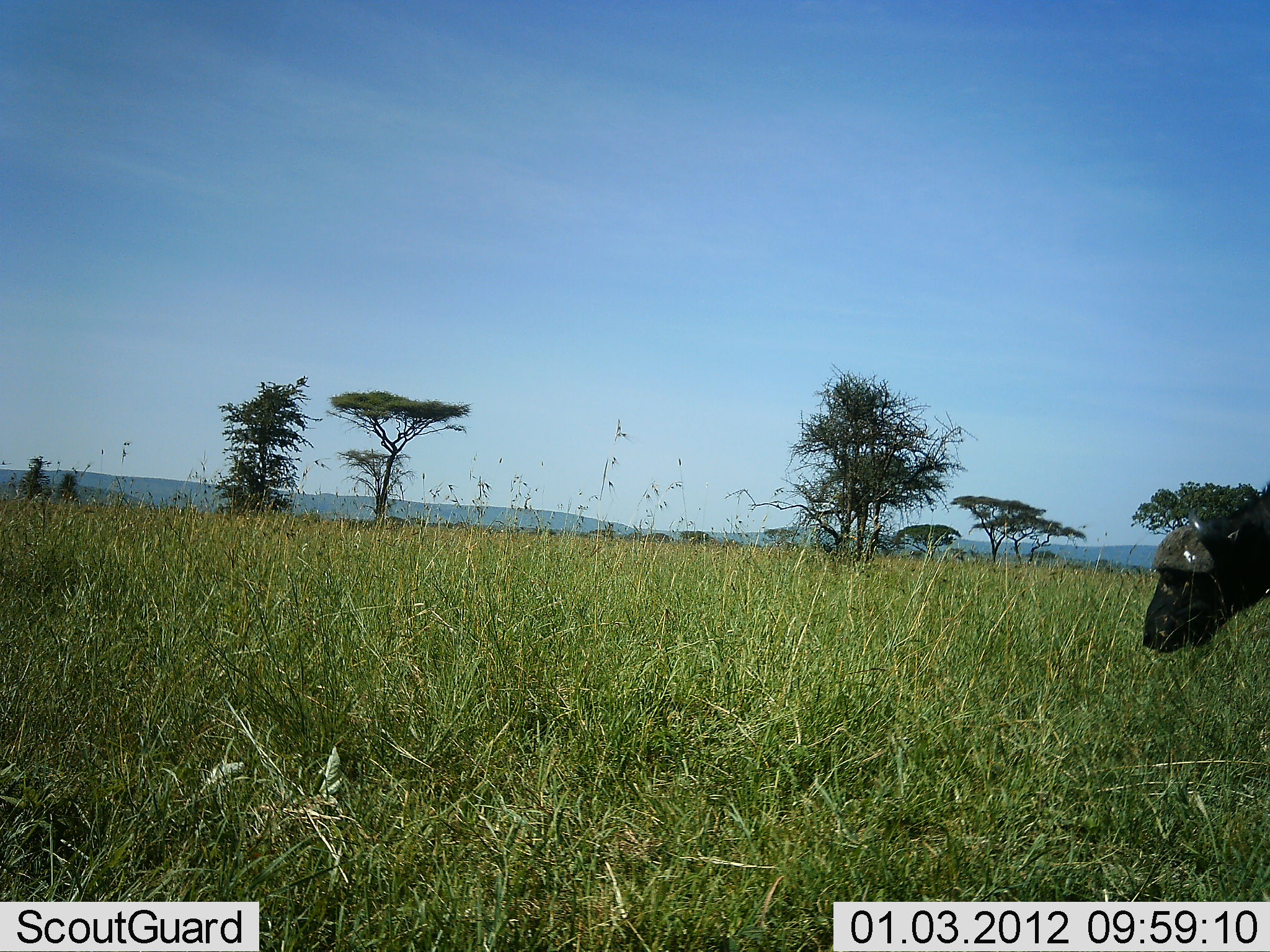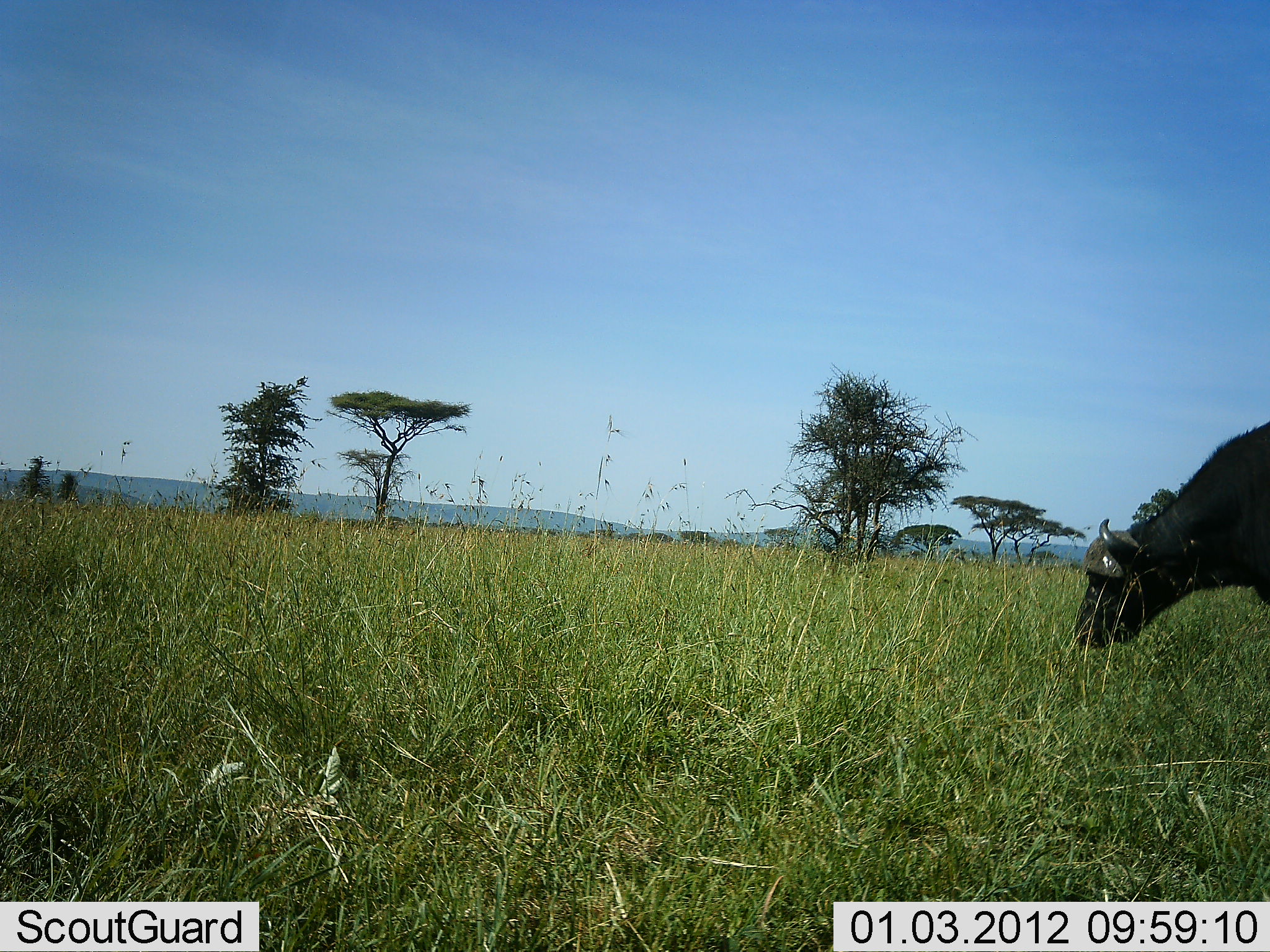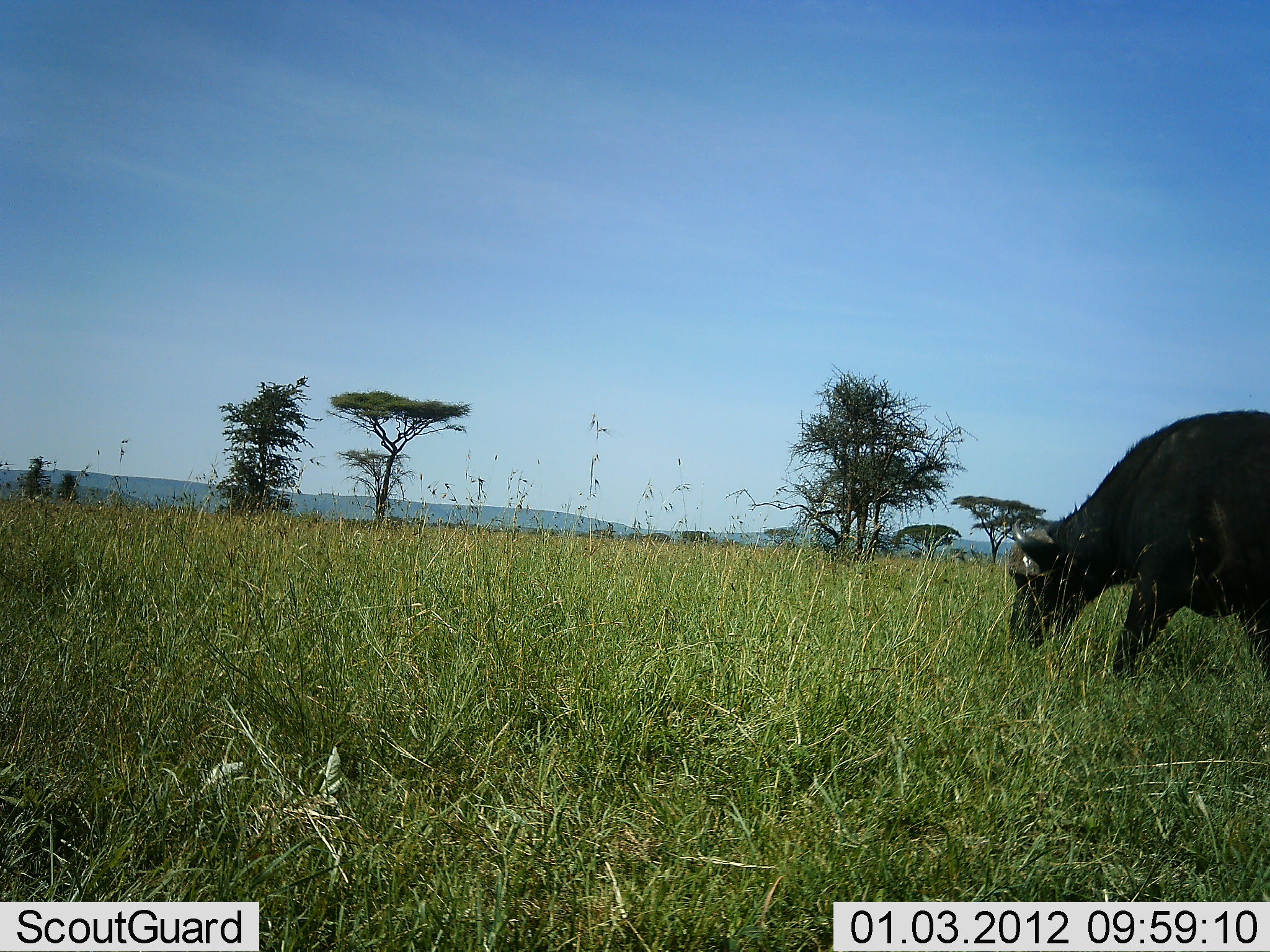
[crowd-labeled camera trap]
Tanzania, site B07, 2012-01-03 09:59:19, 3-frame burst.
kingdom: Animalia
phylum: Chordata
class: Mammalia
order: Artiodactyla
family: Bovidae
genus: Syncerus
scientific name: Syncerus caffer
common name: cape buffalo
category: buffalo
Buffalo (cape buffalo) (Syncerus caffer), count 1. Behavior (volunteer vote fractions): standing 5%, resting 5%, moving 70%, interacting 0%. Young present (vote fraction): 0%. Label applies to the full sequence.